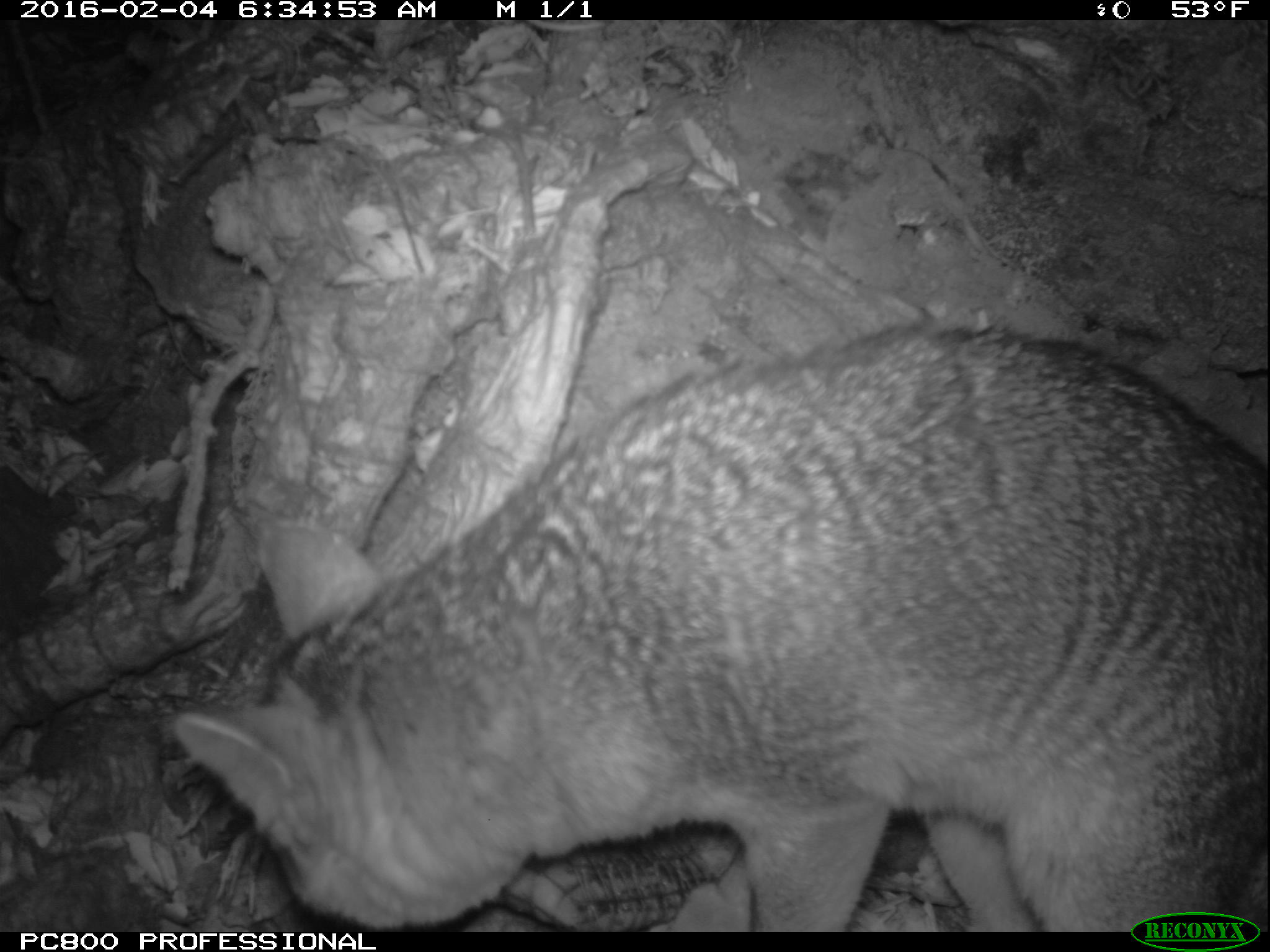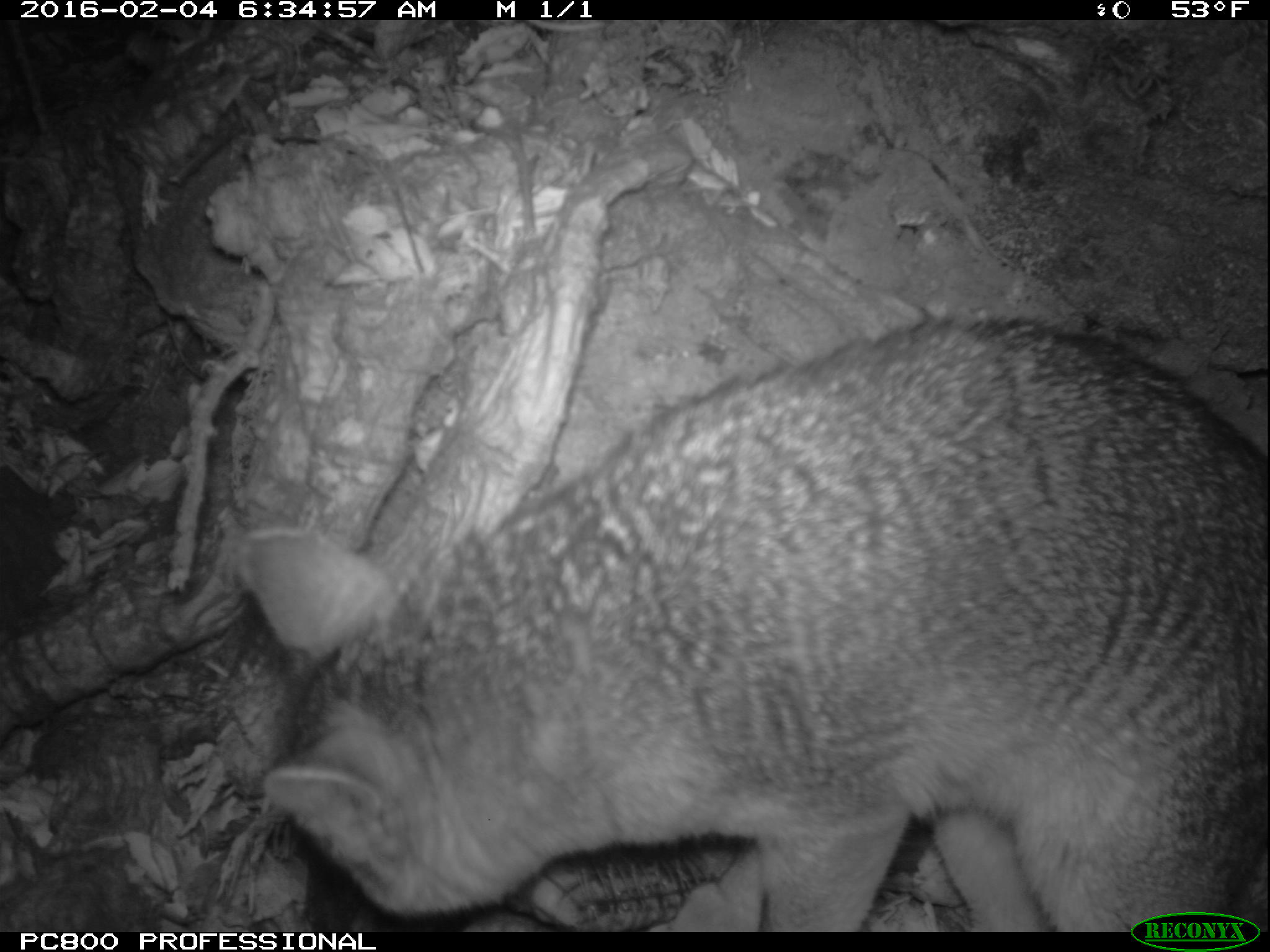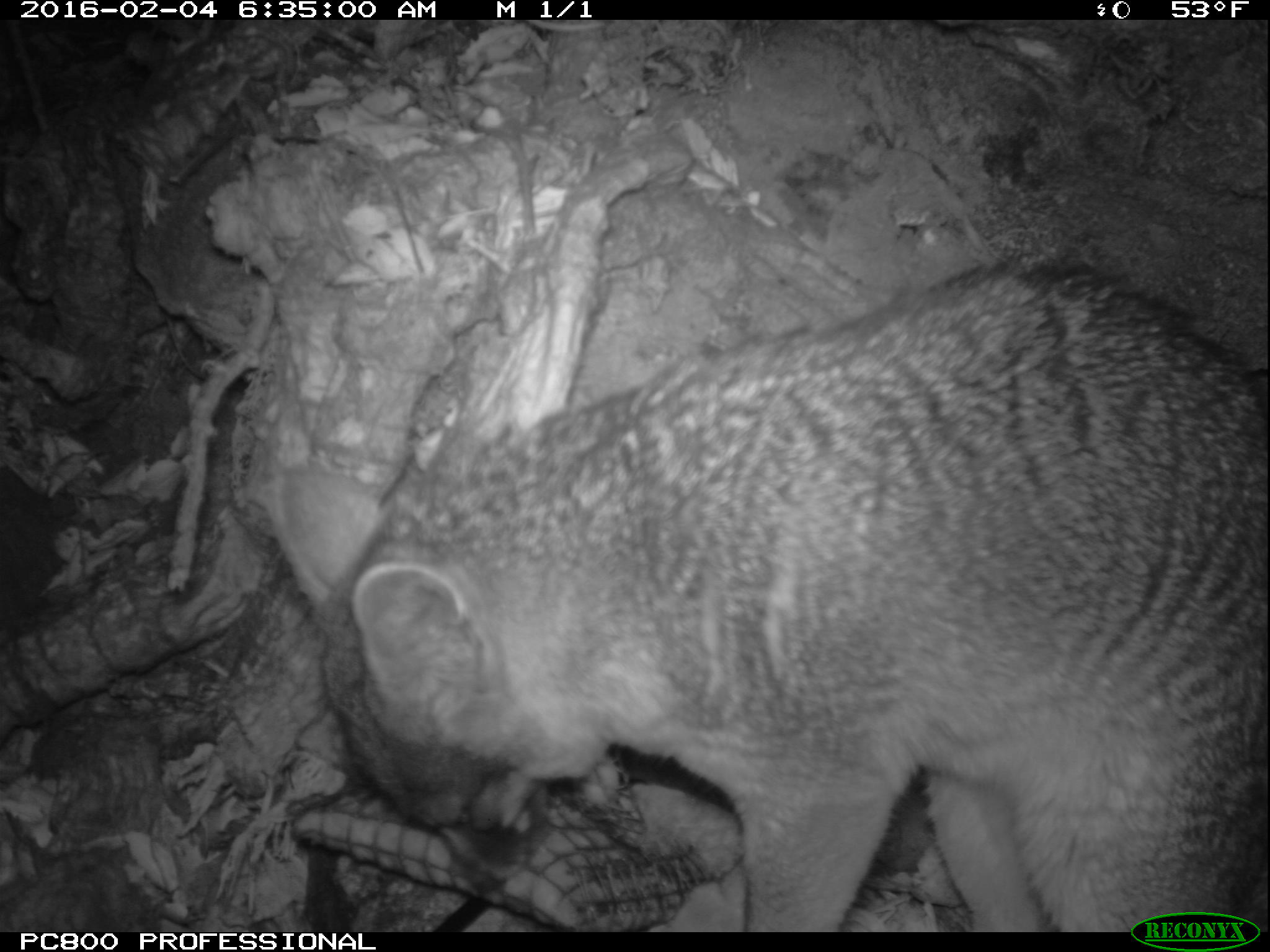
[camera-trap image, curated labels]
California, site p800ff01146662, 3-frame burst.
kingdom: Animalia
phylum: Chordata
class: Mammalia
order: Carnivora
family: Canidae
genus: Urocyon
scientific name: Urocyon littoralis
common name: island fox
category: fox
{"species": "fox (island fox) (Urocyon littoralis)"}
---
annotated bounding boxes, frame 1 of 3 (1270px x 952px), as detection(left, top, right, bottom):
fox: detection(172, 325, 1268, 932)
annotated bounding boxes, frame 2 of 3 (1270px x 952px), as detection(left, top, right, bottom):
fox: detection(230, 304, 1269, 931)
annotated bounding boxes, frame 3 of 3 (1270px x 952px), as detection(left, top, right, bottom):
fox: detection(264, 267, 1269, 933)